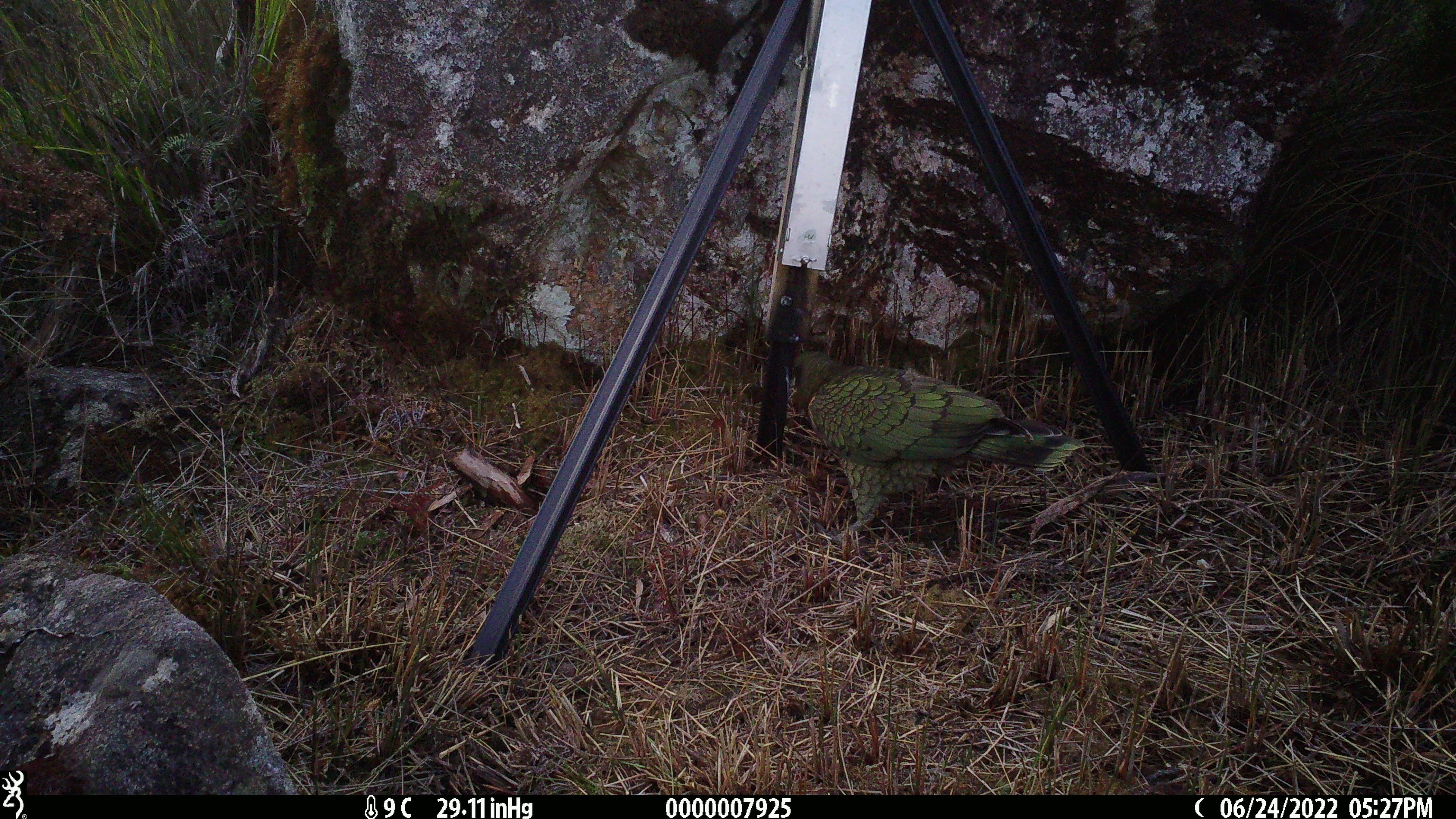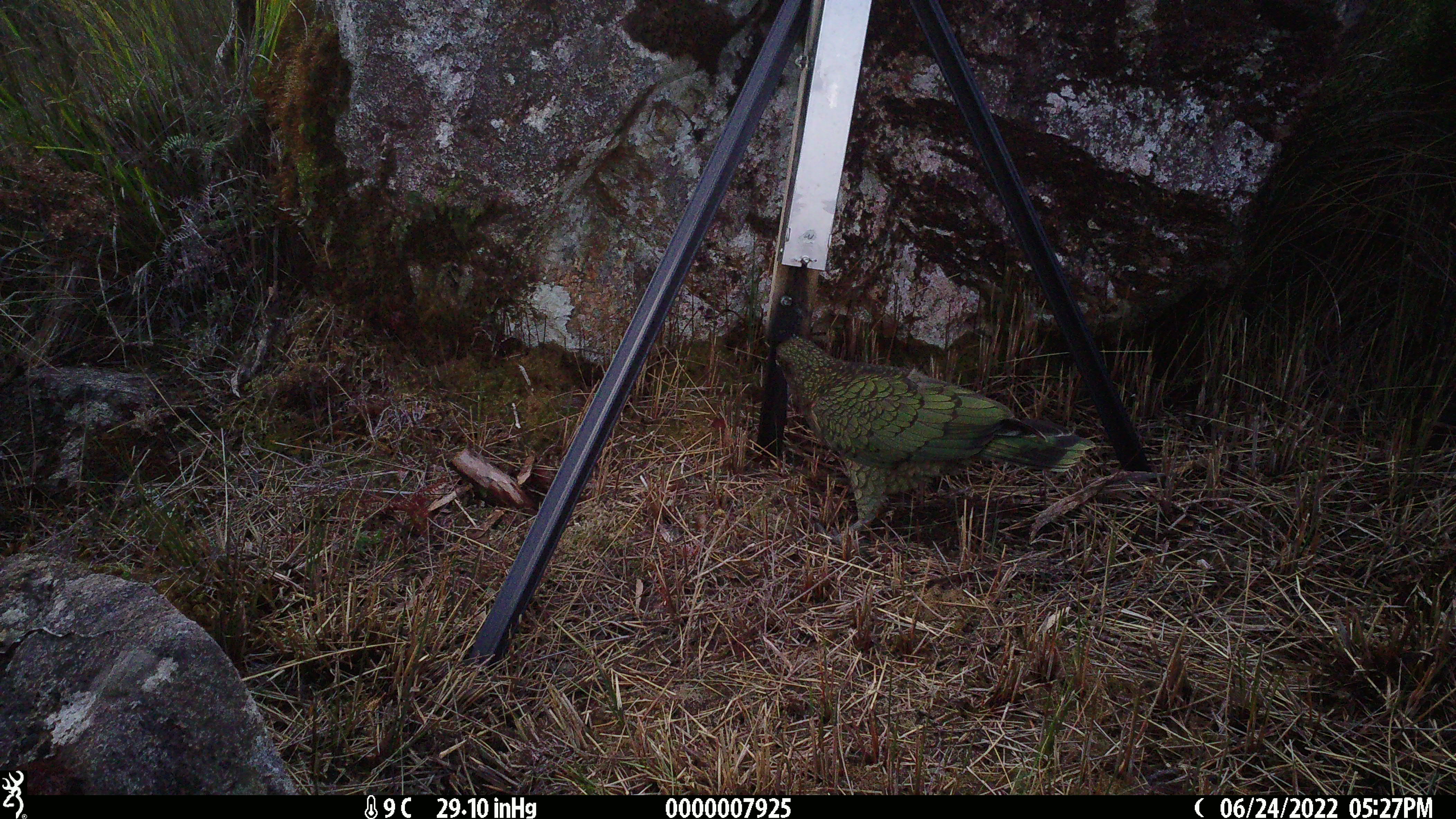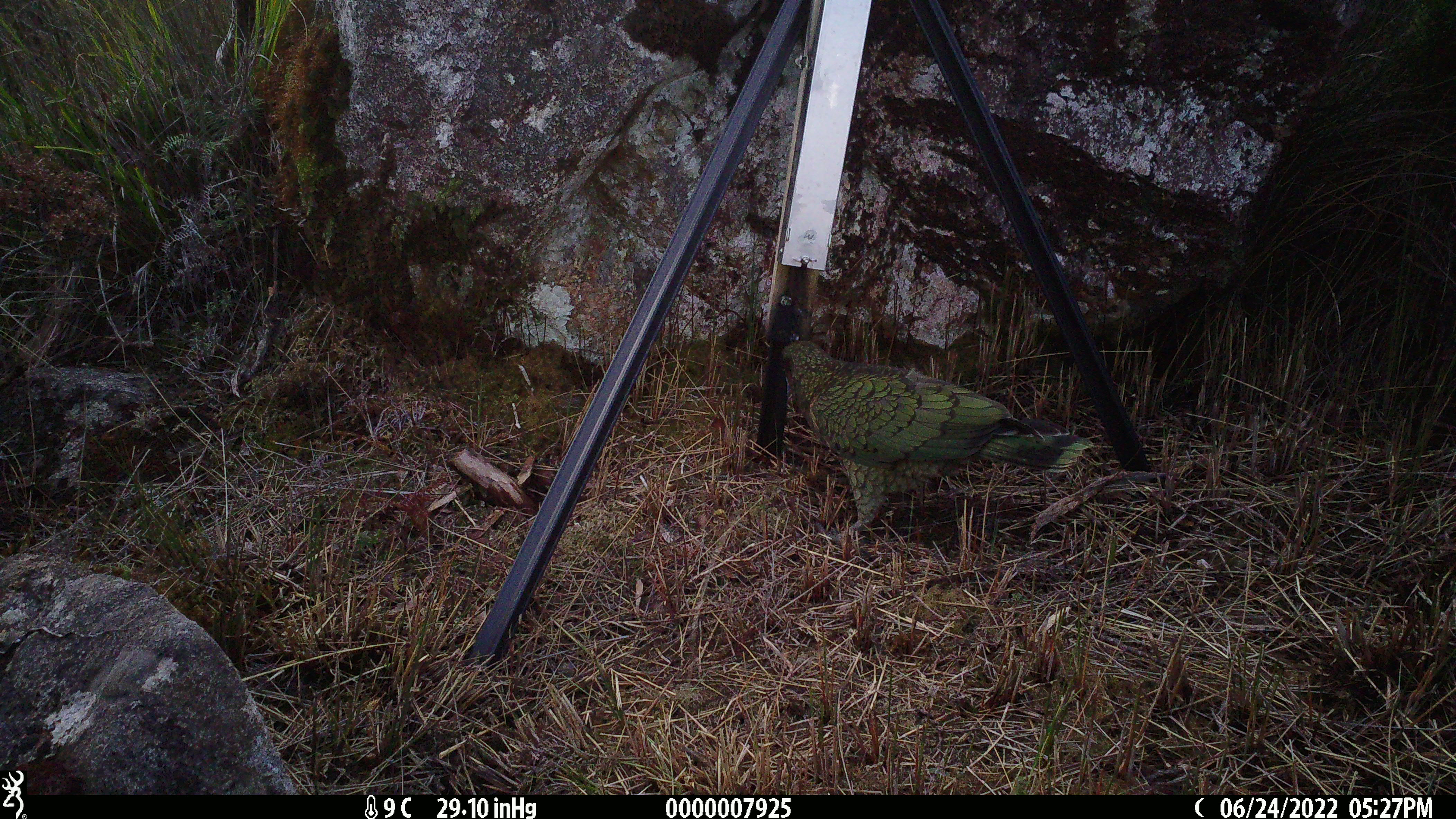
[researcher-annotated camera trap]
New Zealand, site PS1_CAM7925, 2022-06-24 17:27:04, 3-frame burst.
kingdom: Animalia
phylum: Chordata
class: Aves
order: Psittaciformes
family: Strigopidae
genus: Nestor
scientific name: Nestor notabilis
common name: kea